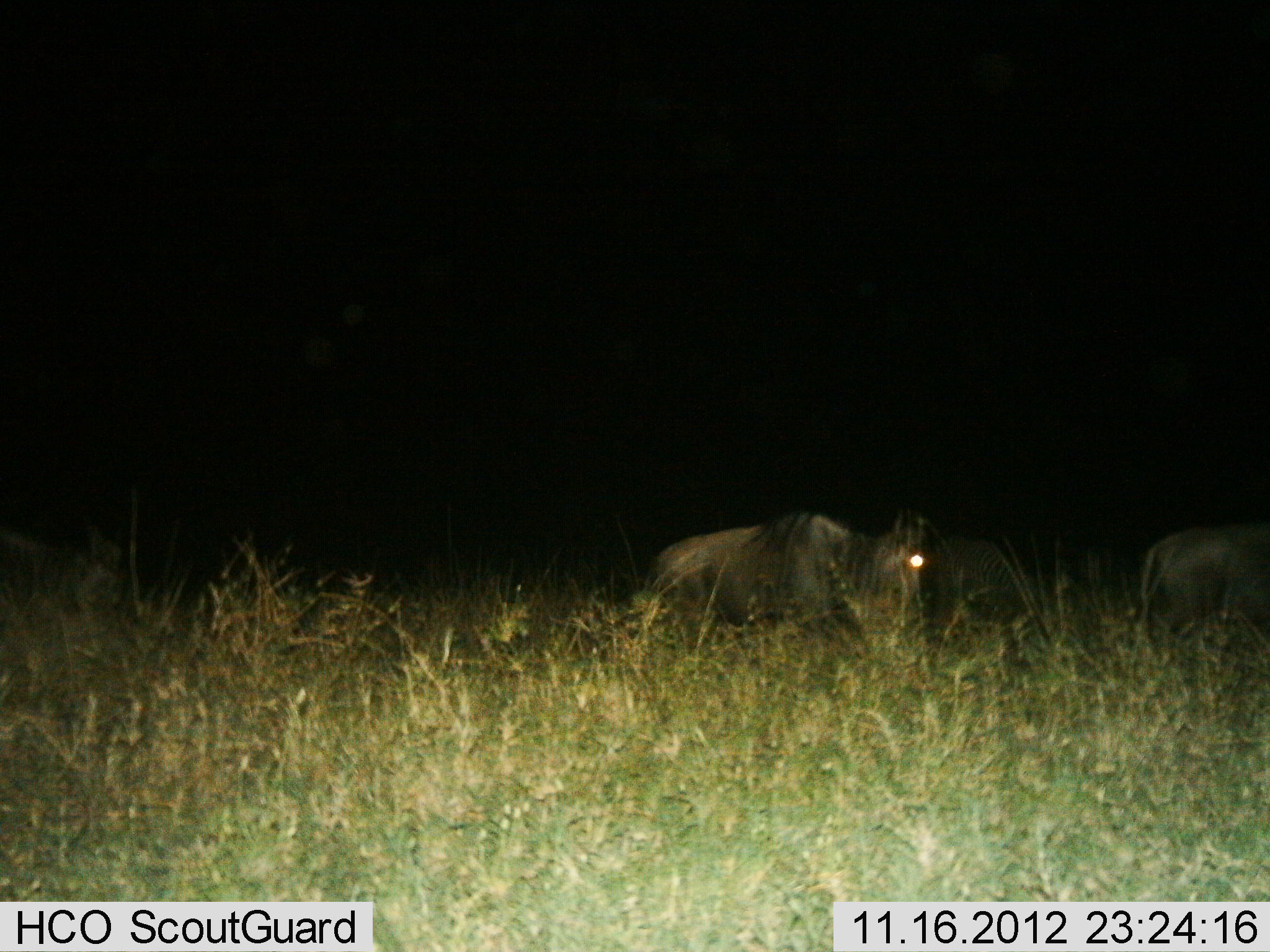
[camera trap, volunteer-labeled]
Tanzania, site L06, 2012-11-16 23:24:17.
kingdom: Animalia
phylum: Chordata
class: Mammalia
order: Artiodactyla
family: Bovidae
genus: Connochaetes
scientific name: Connochaetes taurinus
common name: blue wildebeest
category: wildebeest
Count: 3.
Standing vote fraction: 42%.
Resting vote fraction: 0%.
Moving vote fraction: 50%.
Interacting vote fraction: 0%.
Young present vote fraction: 0%.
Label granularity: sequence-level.